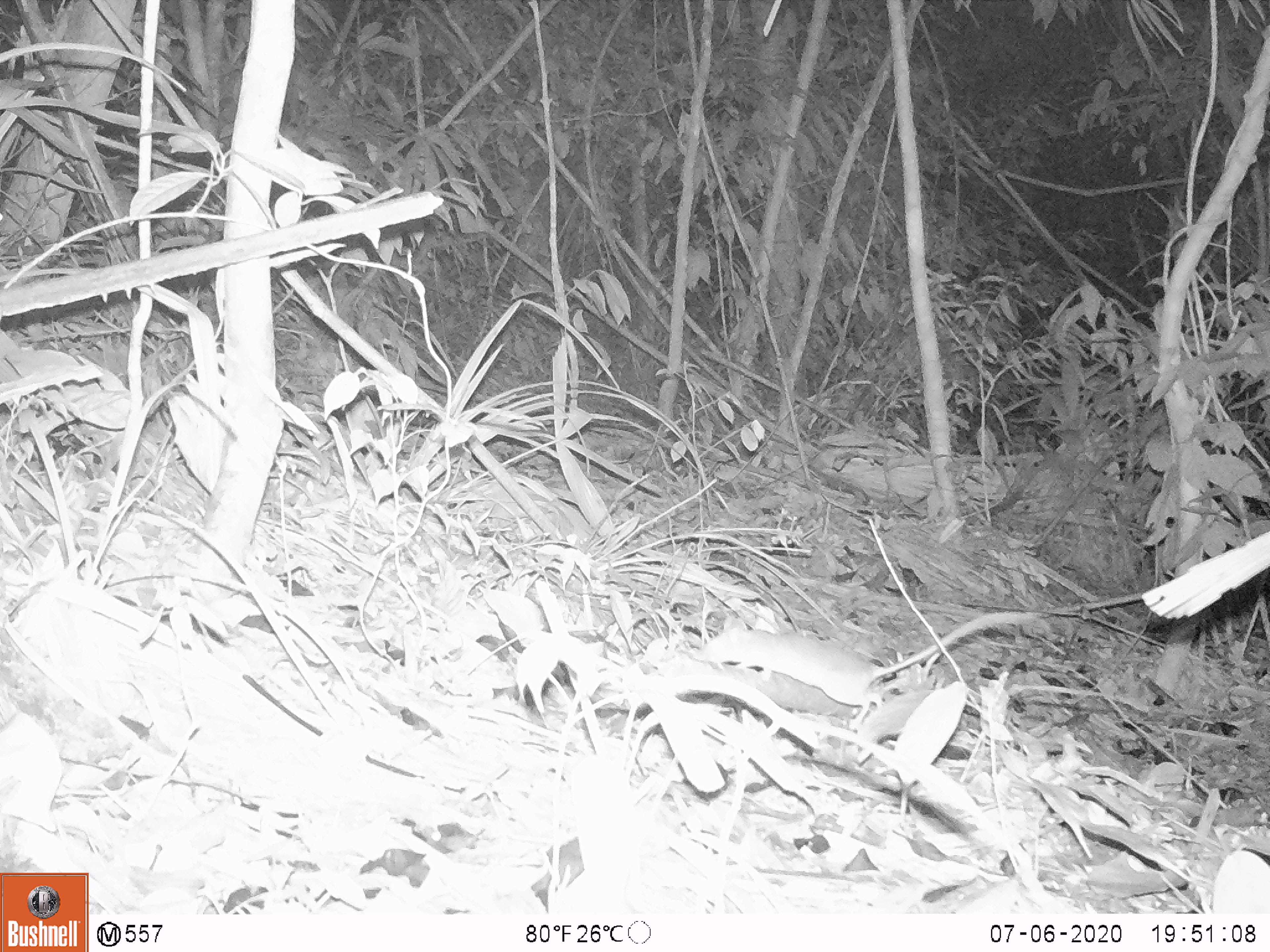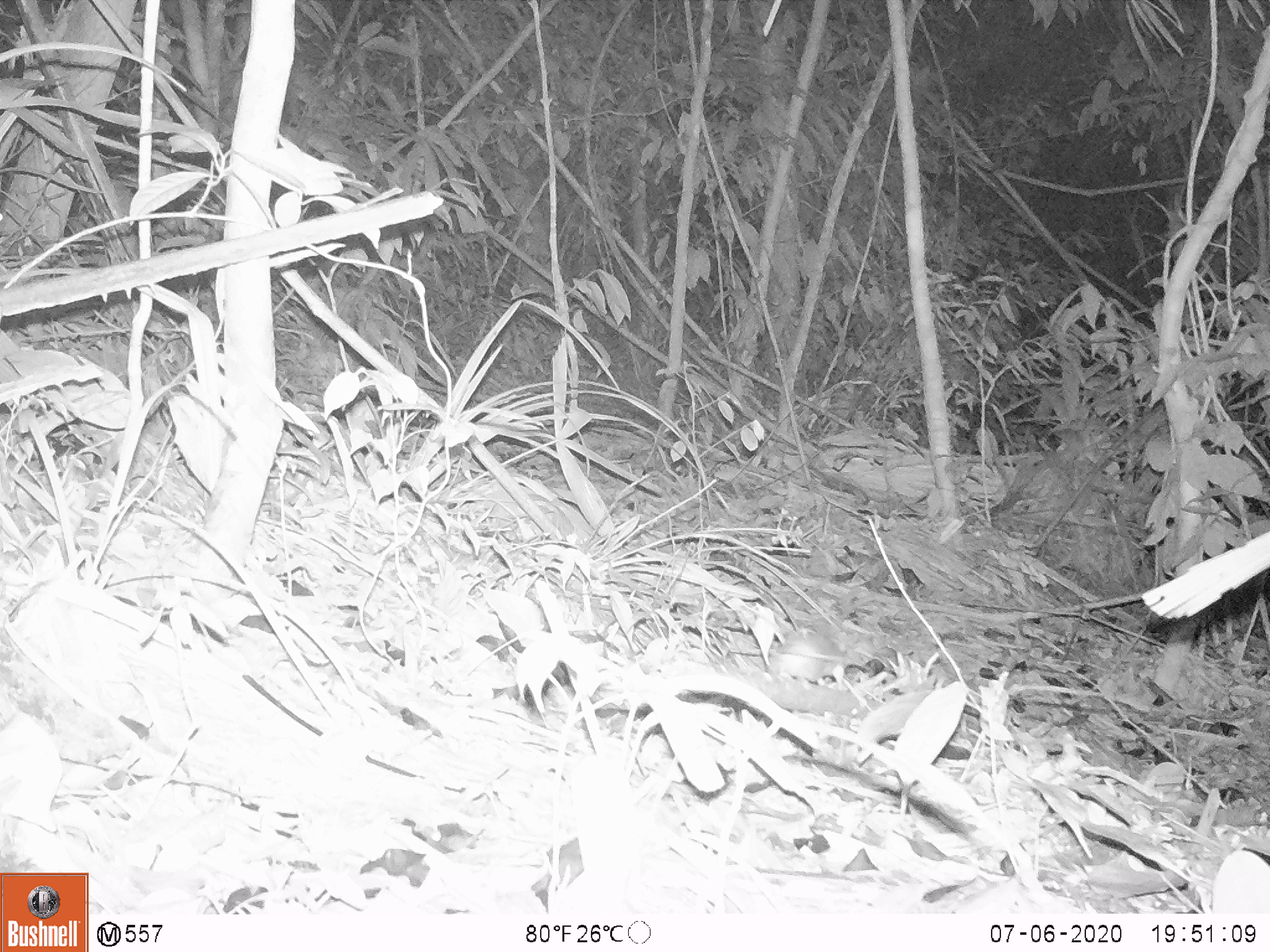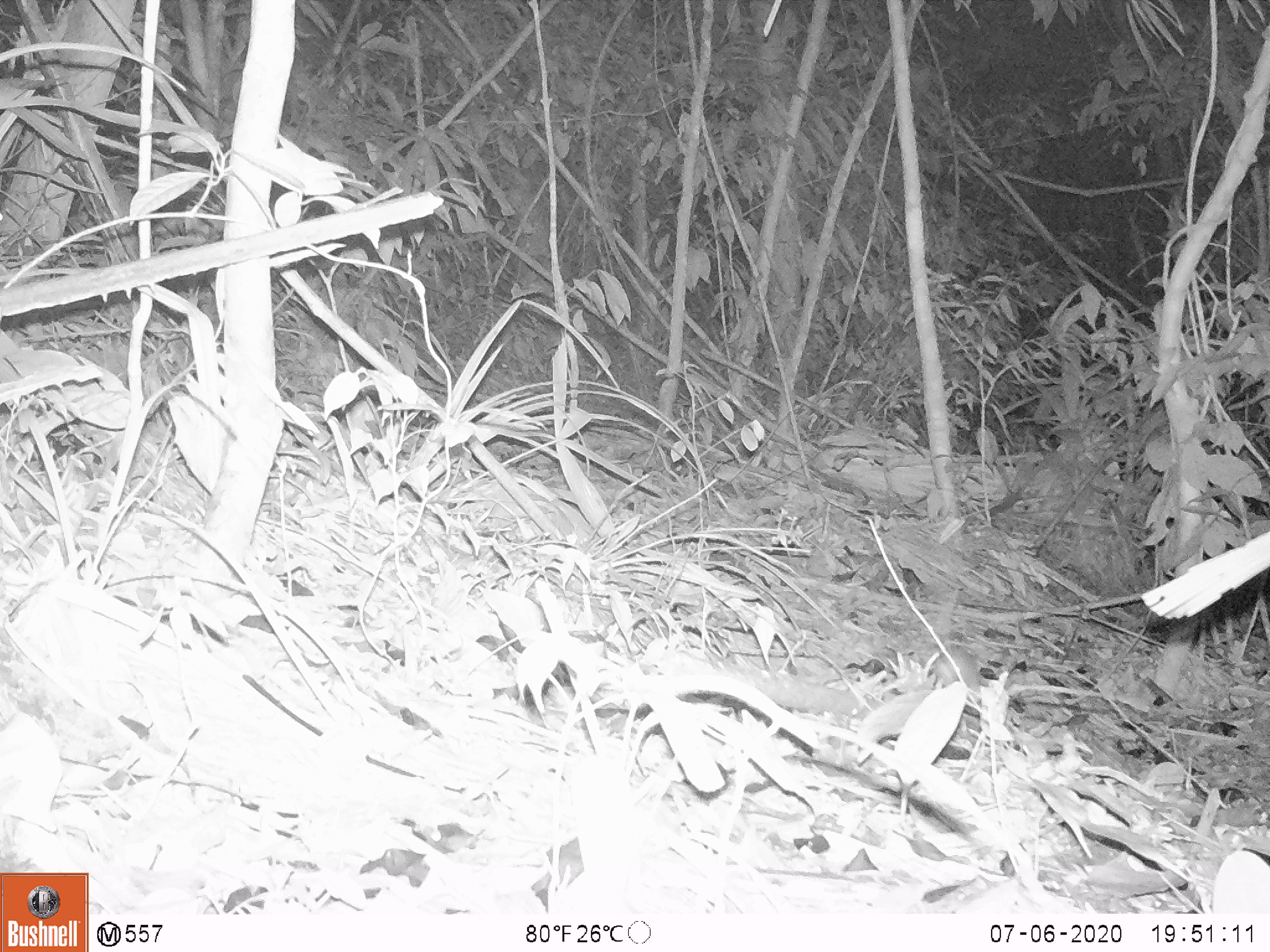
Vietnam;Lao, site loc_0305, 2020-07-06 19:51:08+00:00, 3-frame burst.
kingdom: Animalia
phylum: Chordata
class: Mammalia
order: Rodentia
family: Muridae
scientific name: Muridae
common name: old-world mice and rats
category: unidentified murid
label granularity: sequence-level